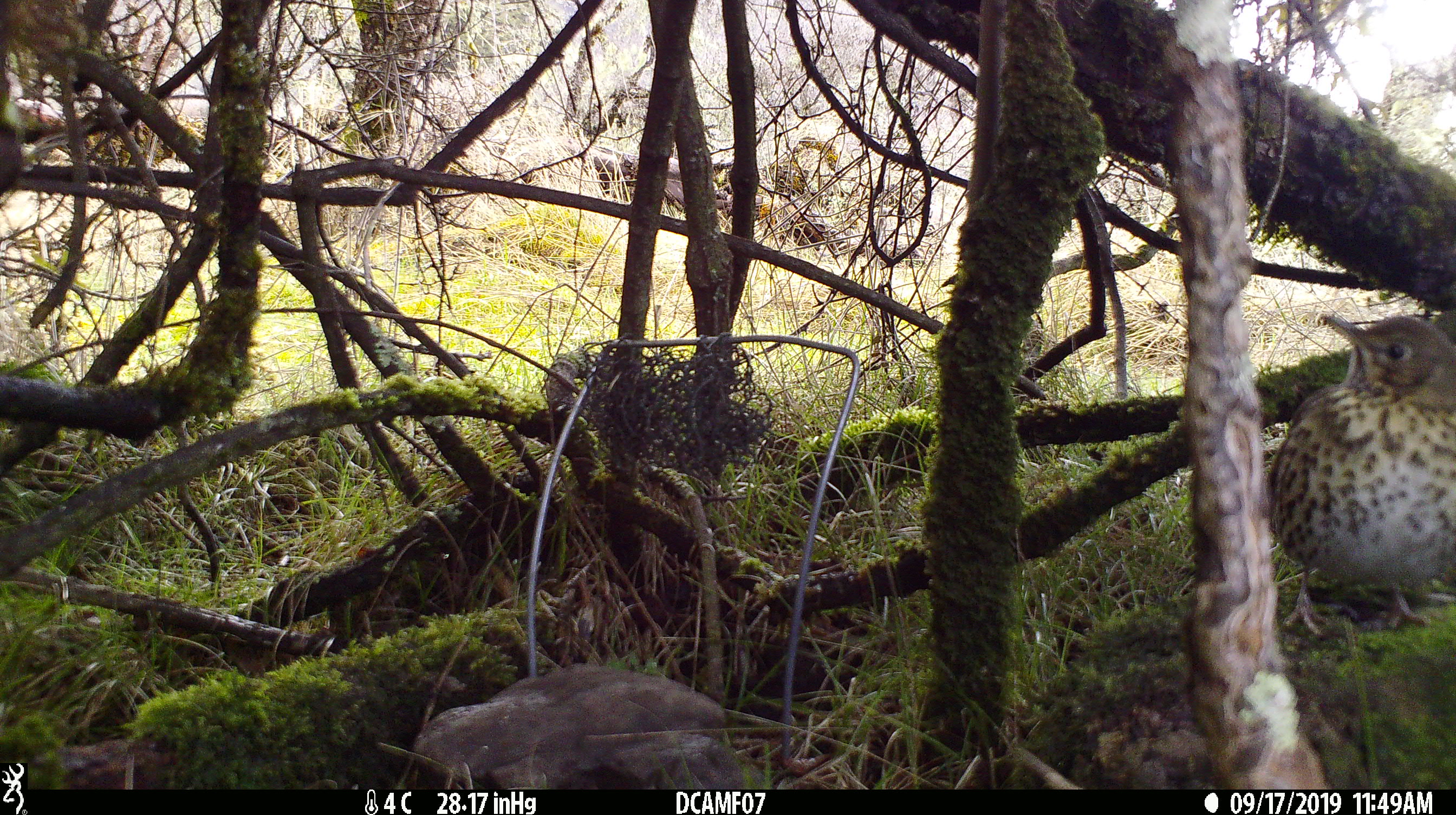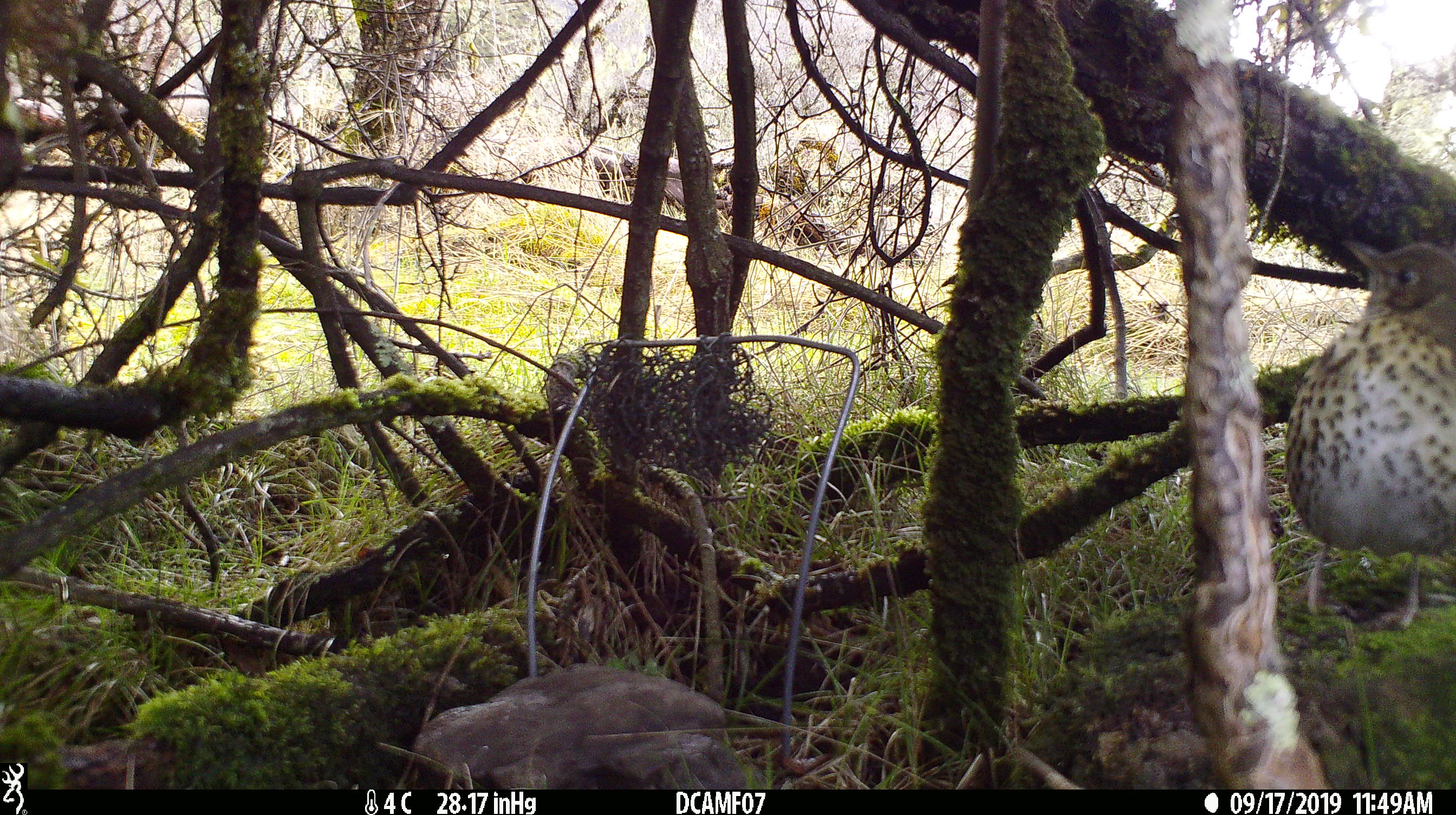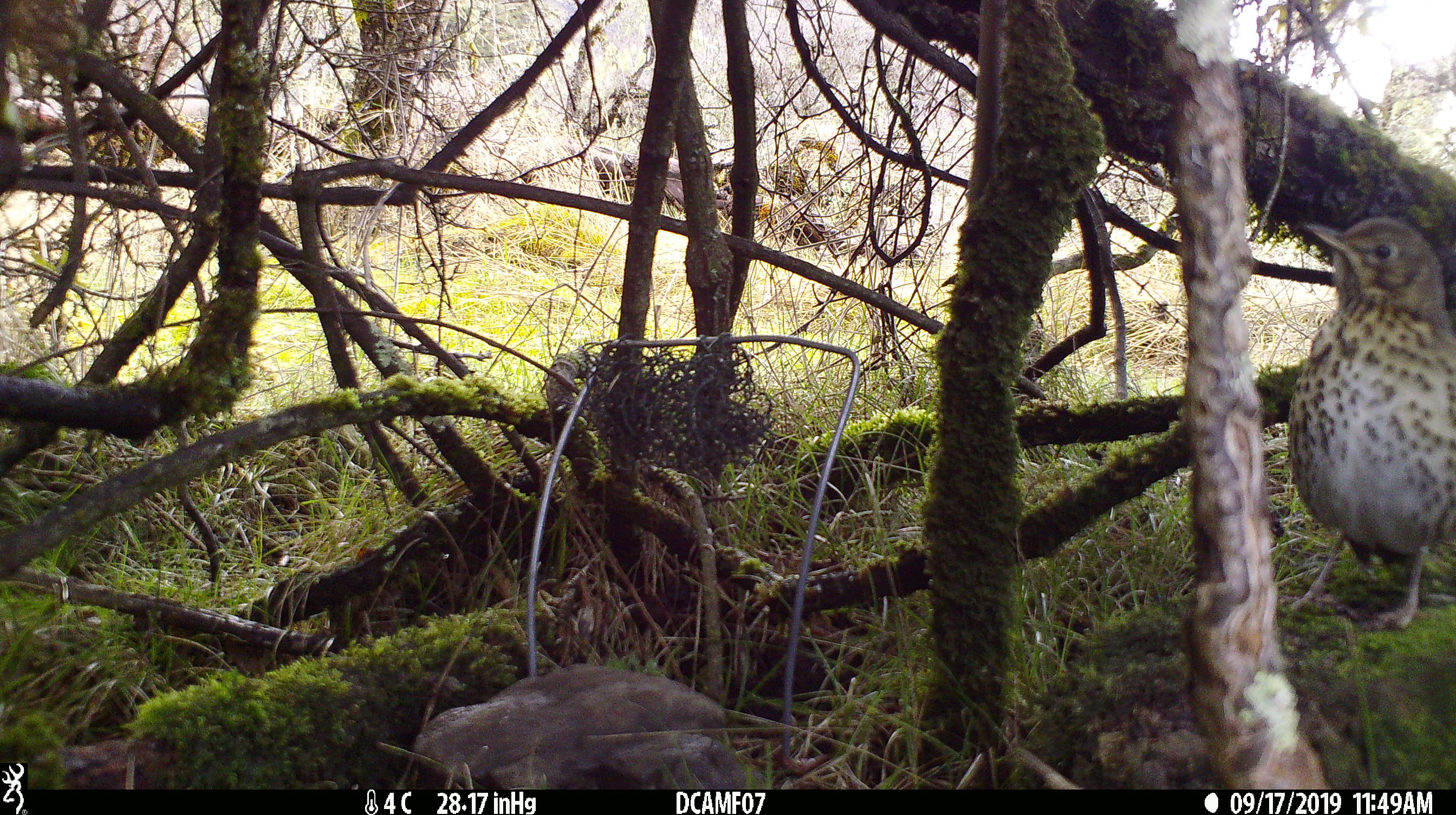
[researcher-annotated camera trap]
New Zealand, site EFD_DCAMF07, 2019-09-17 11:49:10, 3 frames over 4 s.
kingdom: Animalia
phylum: Chordata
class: Aves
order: Passeriformes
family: Turdidae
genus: Turdus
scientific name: Turdus philomelos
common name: song thrush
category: thrush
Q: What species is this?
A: Thrush (song thrush) (Turdus philomelos).